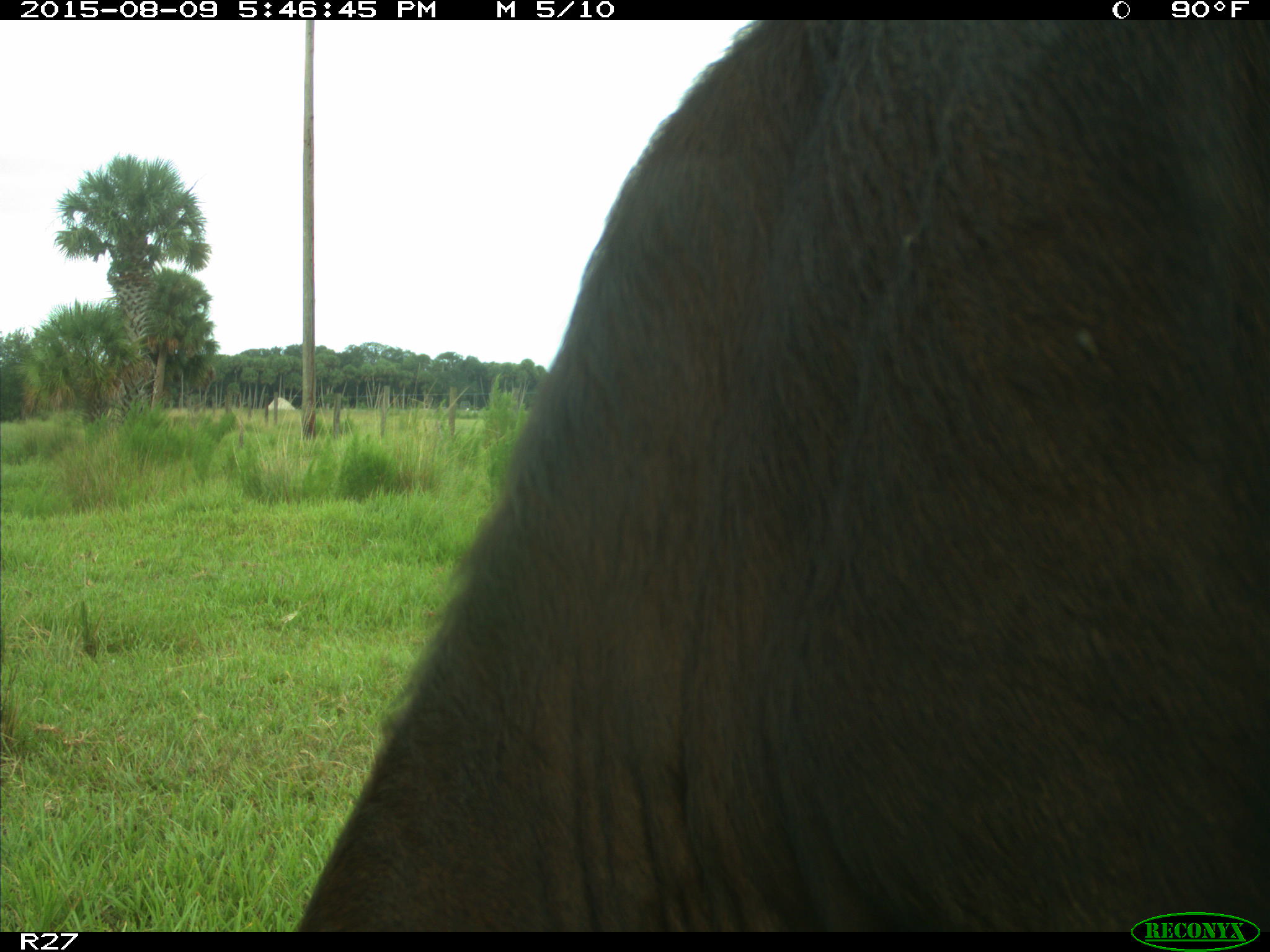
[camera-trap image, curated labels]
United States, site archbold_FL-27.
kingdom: Animalia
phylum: Chordata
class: Mammalia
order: Artiodactyla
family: Bovidae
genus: Bos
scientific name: Bos taurus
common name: domestic cow